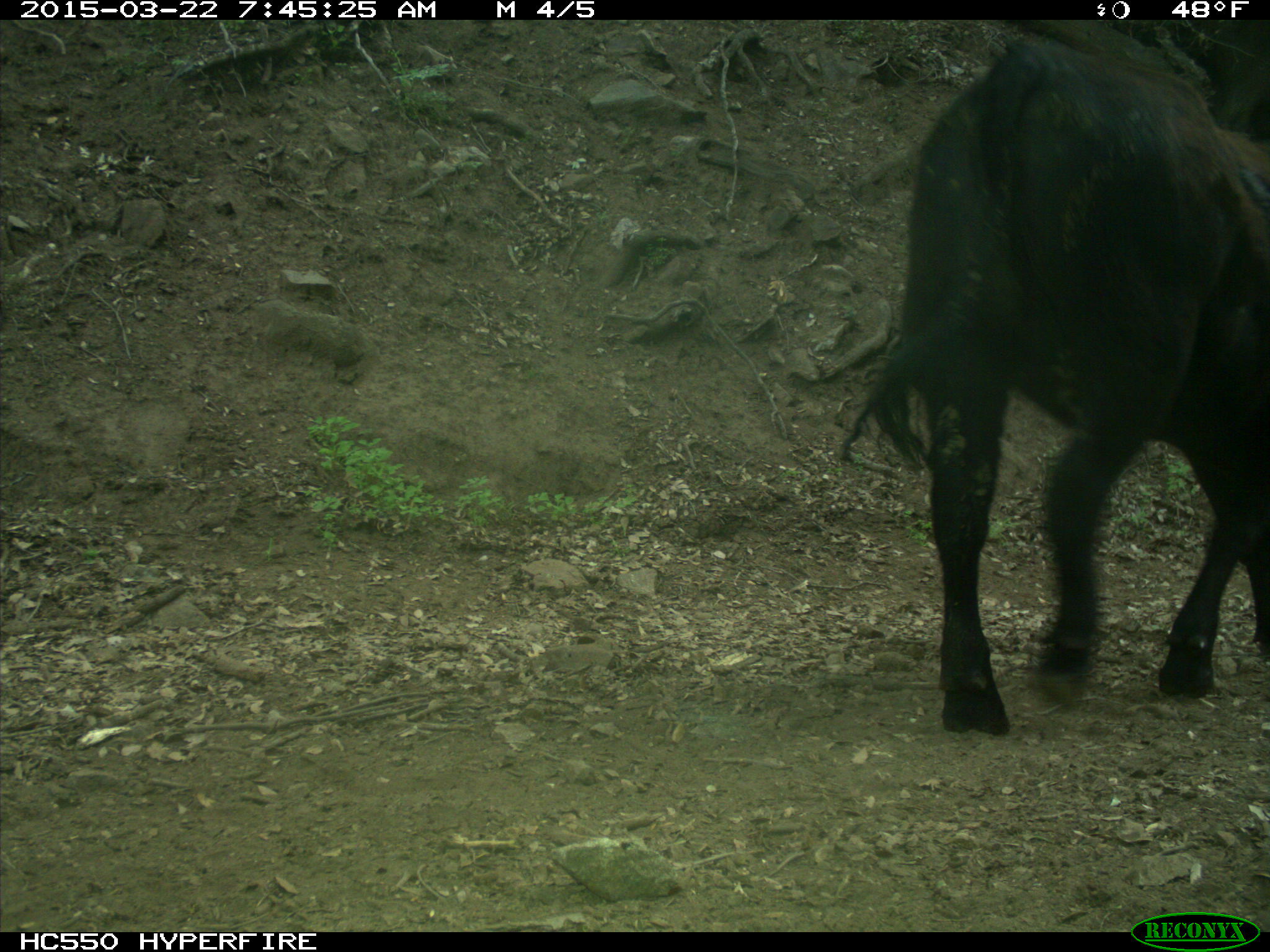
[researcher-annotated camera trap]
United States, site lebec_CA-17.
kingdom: Animalia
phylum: Chordata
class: Mammalia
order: Artiodactyla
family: Bovidae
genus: Bos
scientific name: Bos taurus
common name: domestic cow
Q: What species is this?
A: Bos taurus (domestic cow).